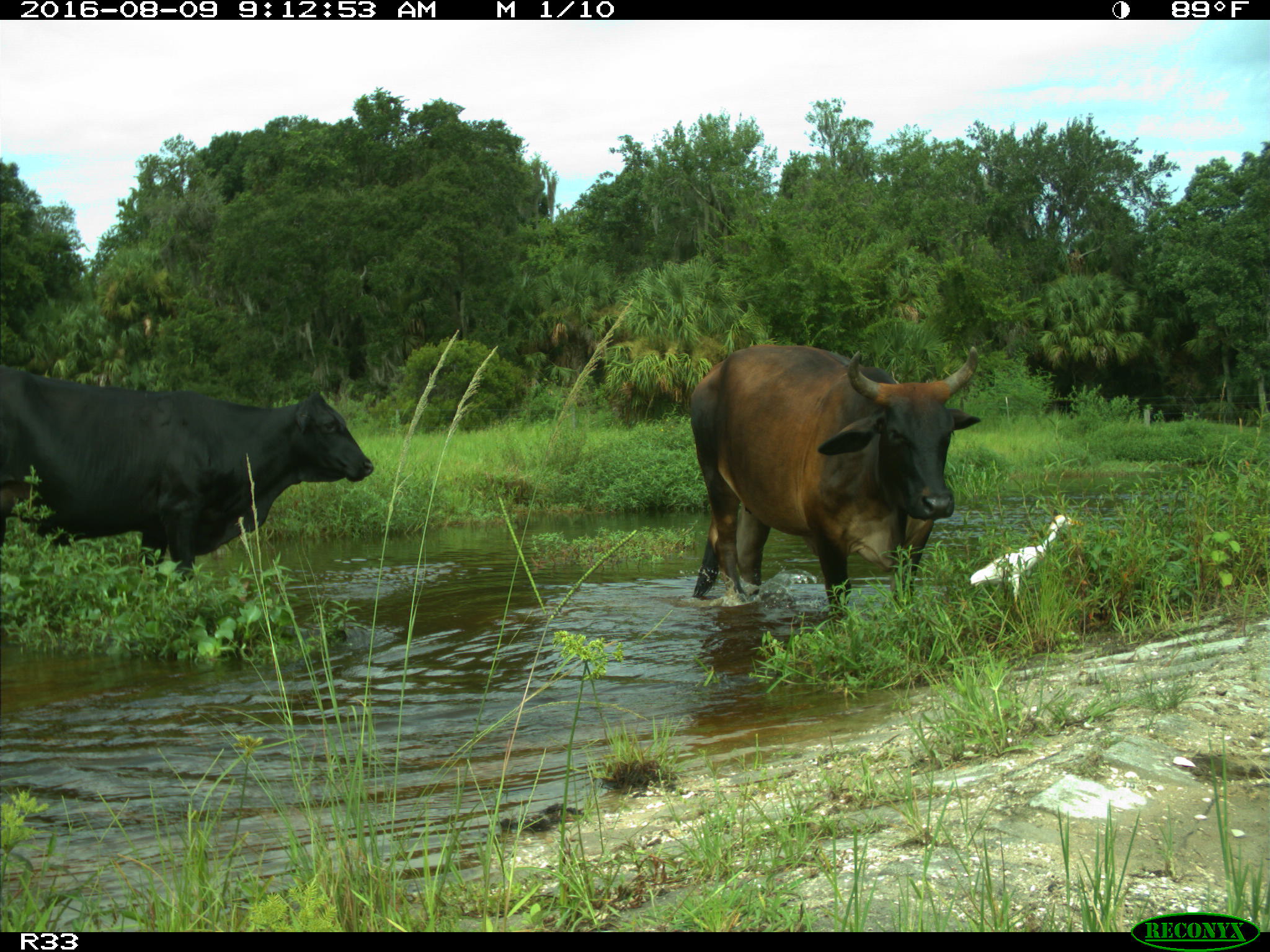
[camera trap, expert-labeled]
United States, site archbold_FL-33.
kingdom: Animalia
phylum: Chordata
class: Mammalia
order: Artiodactyla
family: Bovidae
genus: Bos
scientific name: Bos taurus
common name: domestic cow